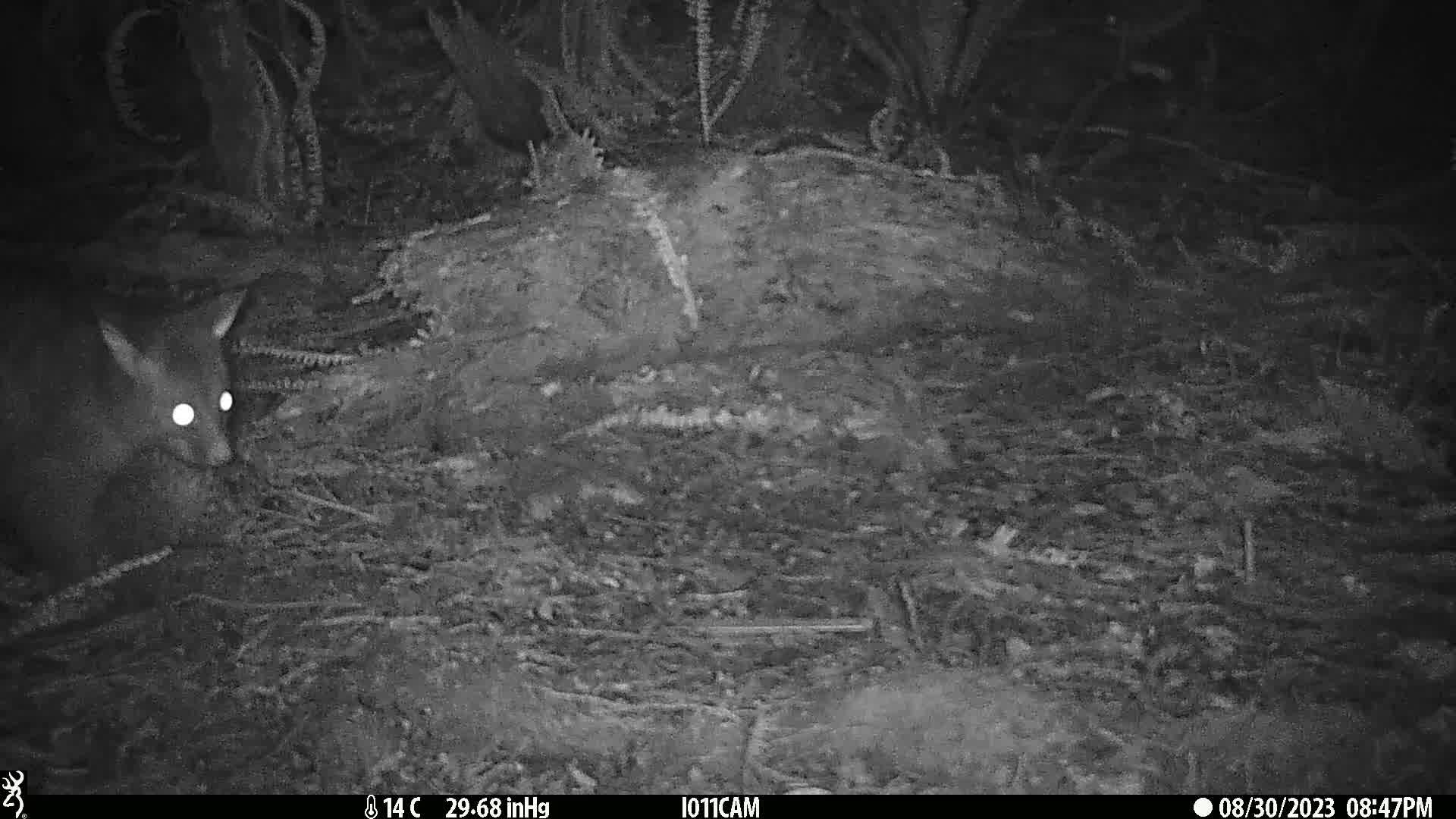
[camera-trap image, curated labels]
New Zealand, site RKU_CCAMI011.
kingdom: Animalia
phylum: Chordata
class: Mammalia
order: Diprotodontia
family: Phalangeridae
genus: Trichosurus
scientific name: Trichosurus vulpecula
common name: common brushtail possum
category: possum